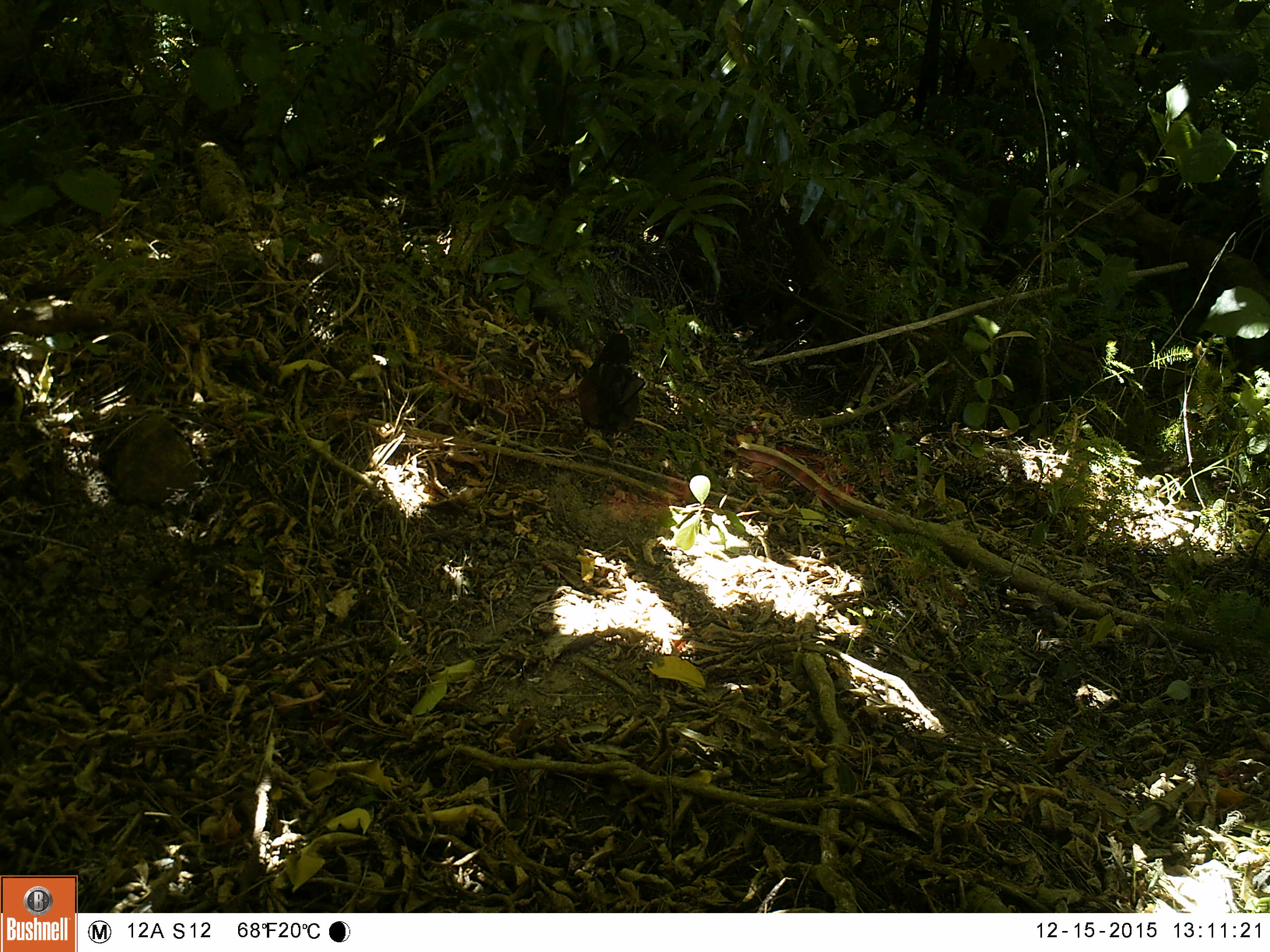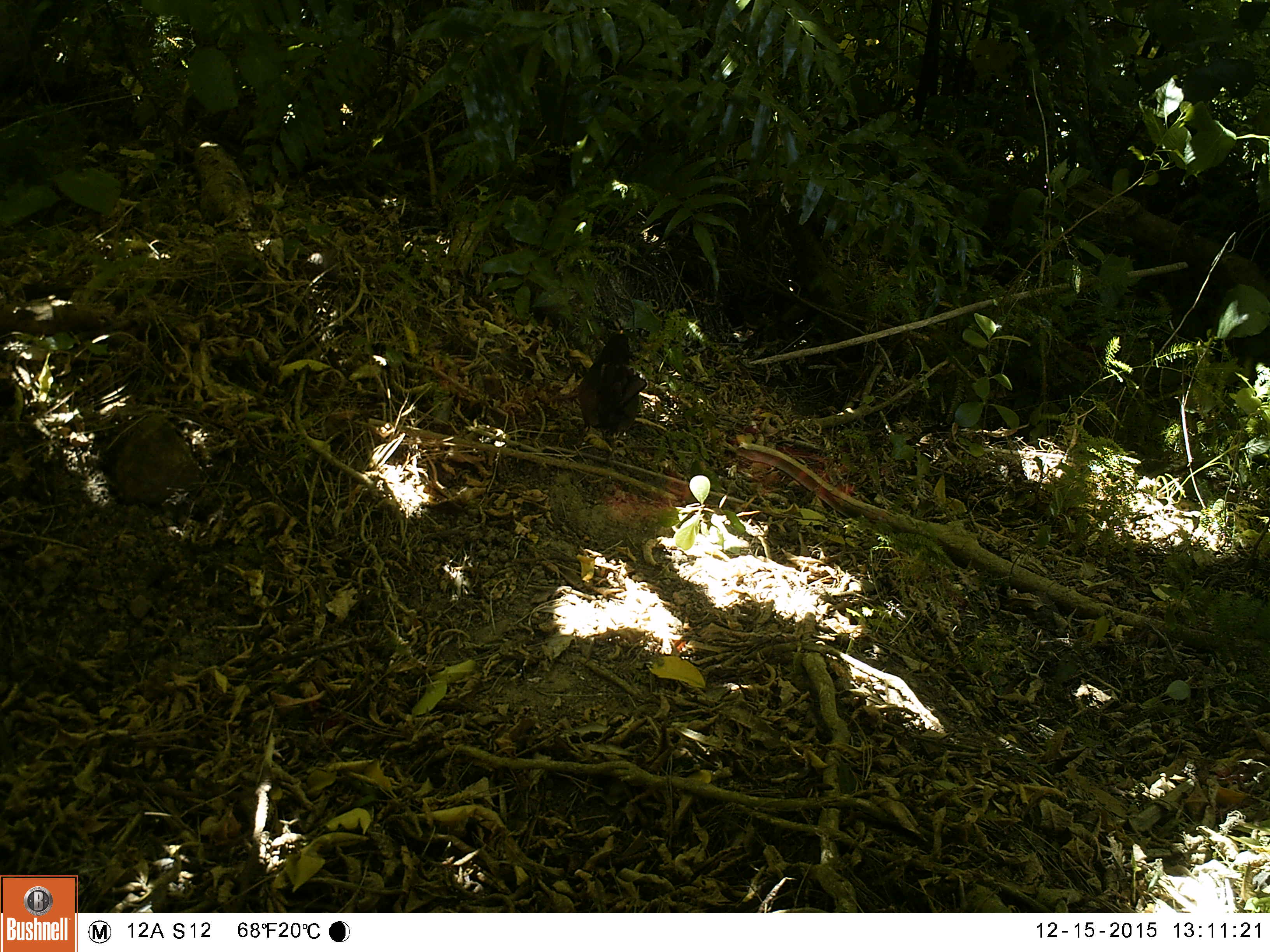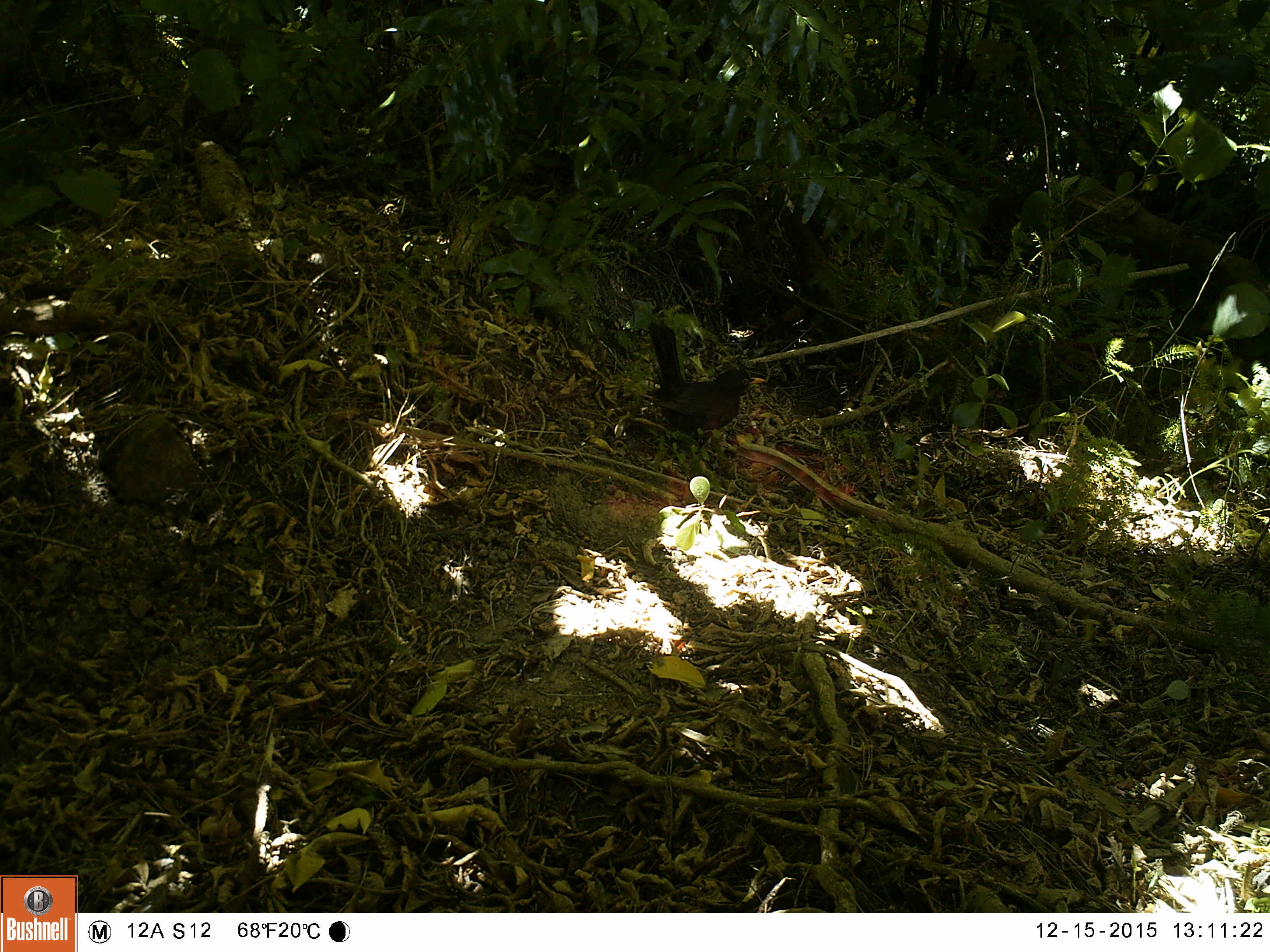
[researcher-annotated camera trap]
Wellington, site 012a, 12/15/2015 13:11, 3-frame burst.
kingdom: Animalia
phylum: Chordata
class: Aves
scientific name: Aves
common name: bird